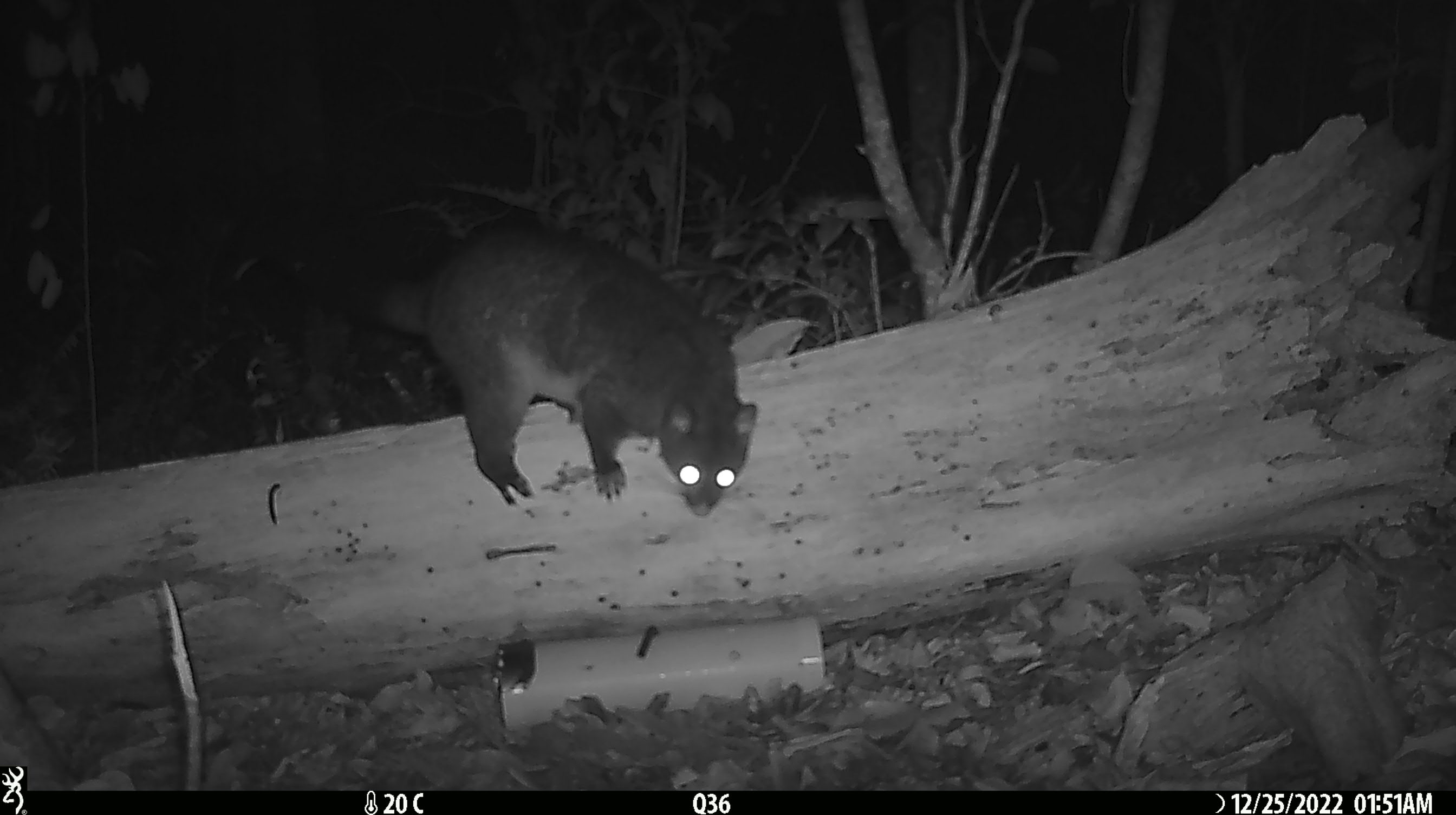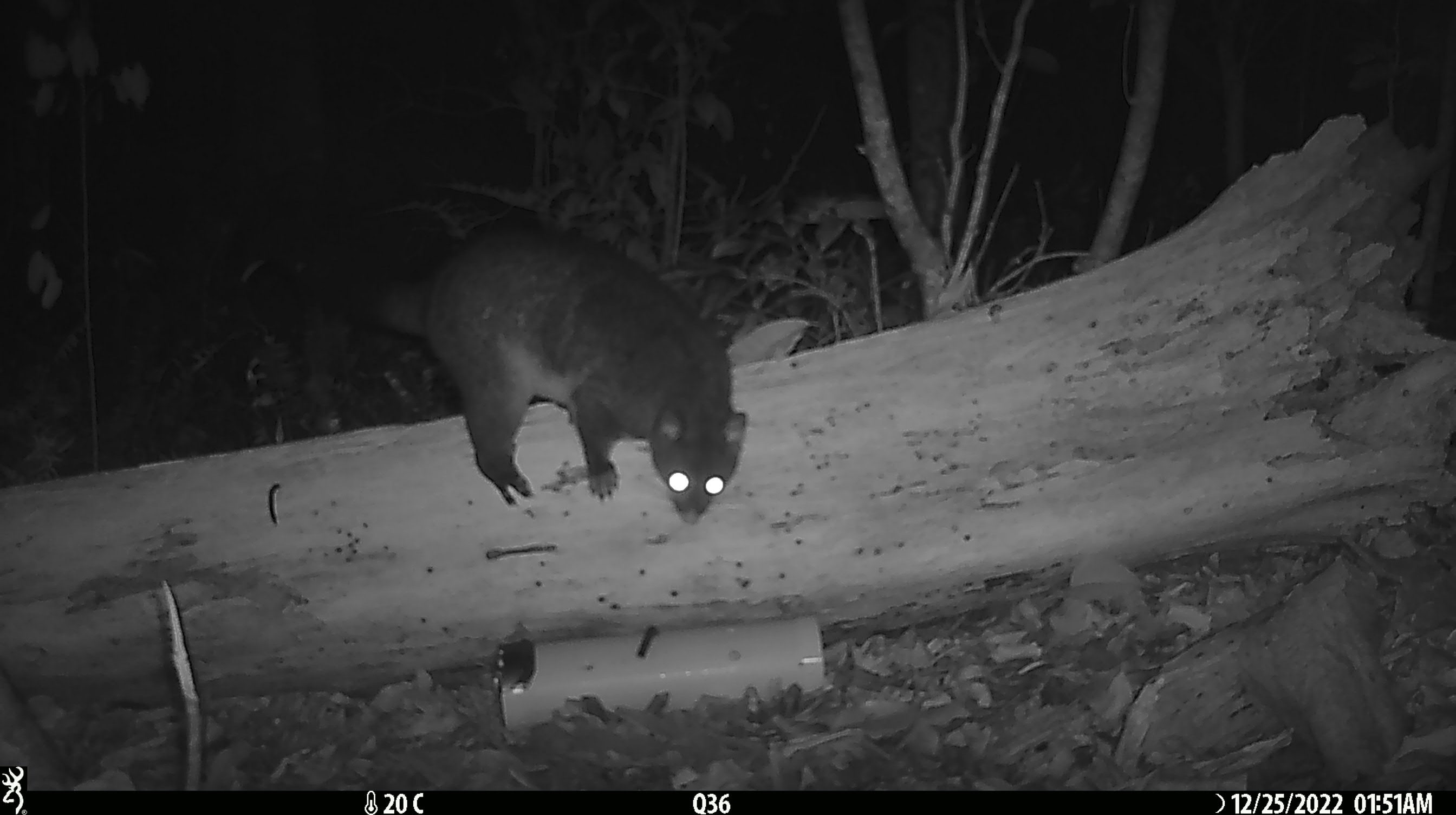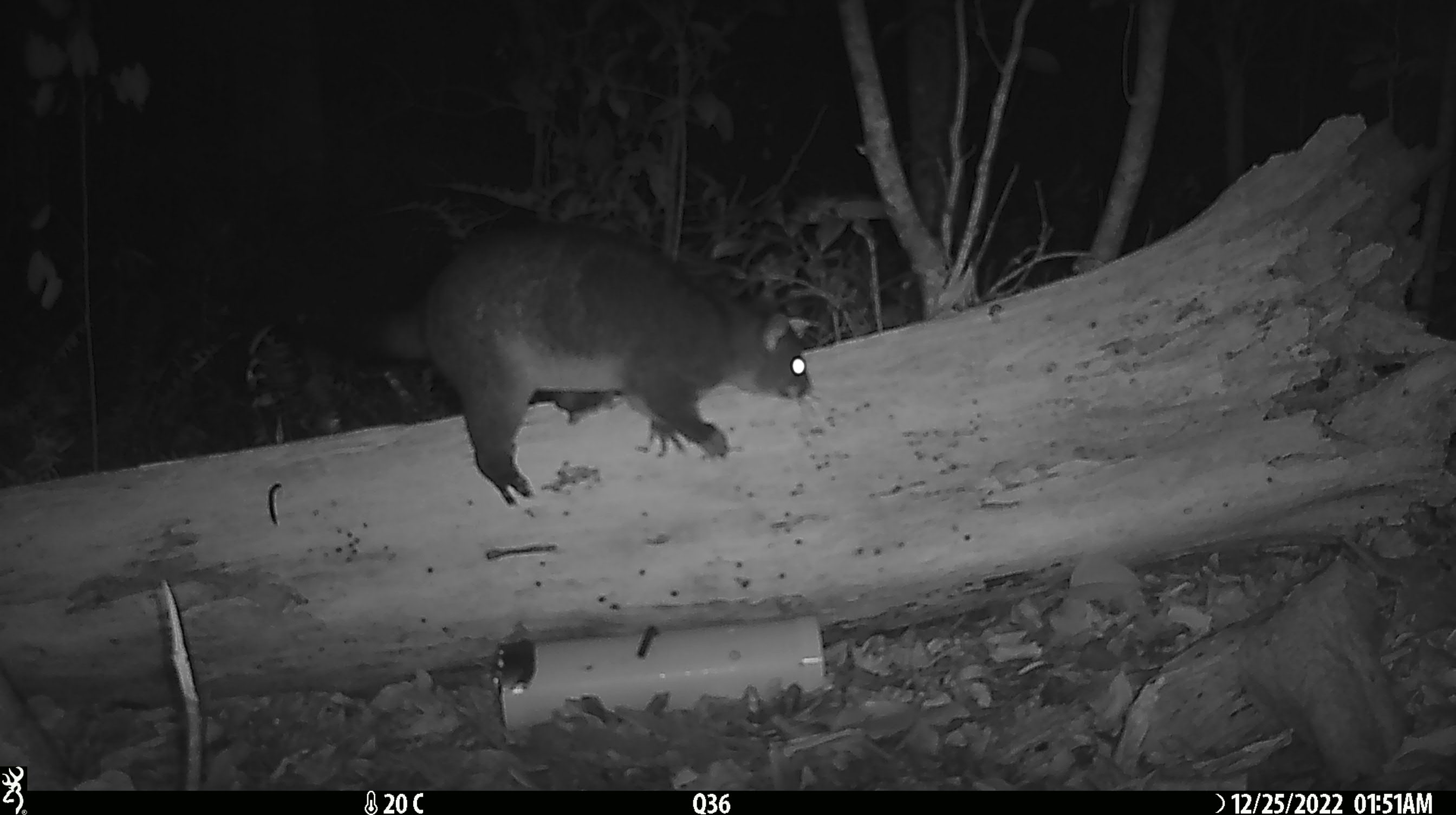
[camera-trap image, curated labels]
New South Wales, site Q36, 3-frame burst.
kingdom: Animalia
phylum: Chordata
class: Mammalia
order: Diprotodontia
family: Phalangeridae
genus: Trichosurus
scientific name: Trichosurus vulpecula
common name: common brushtail possum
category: possum